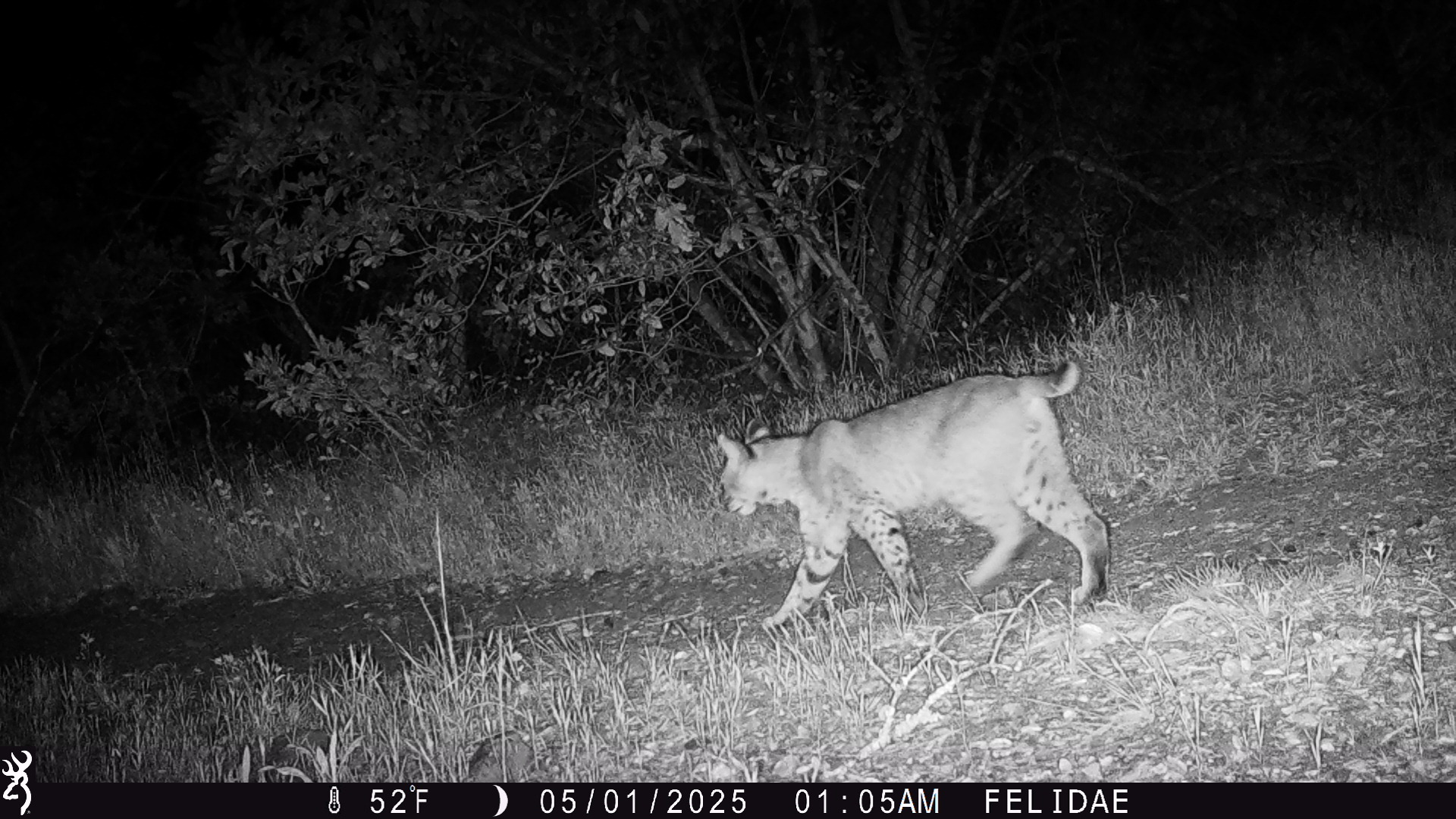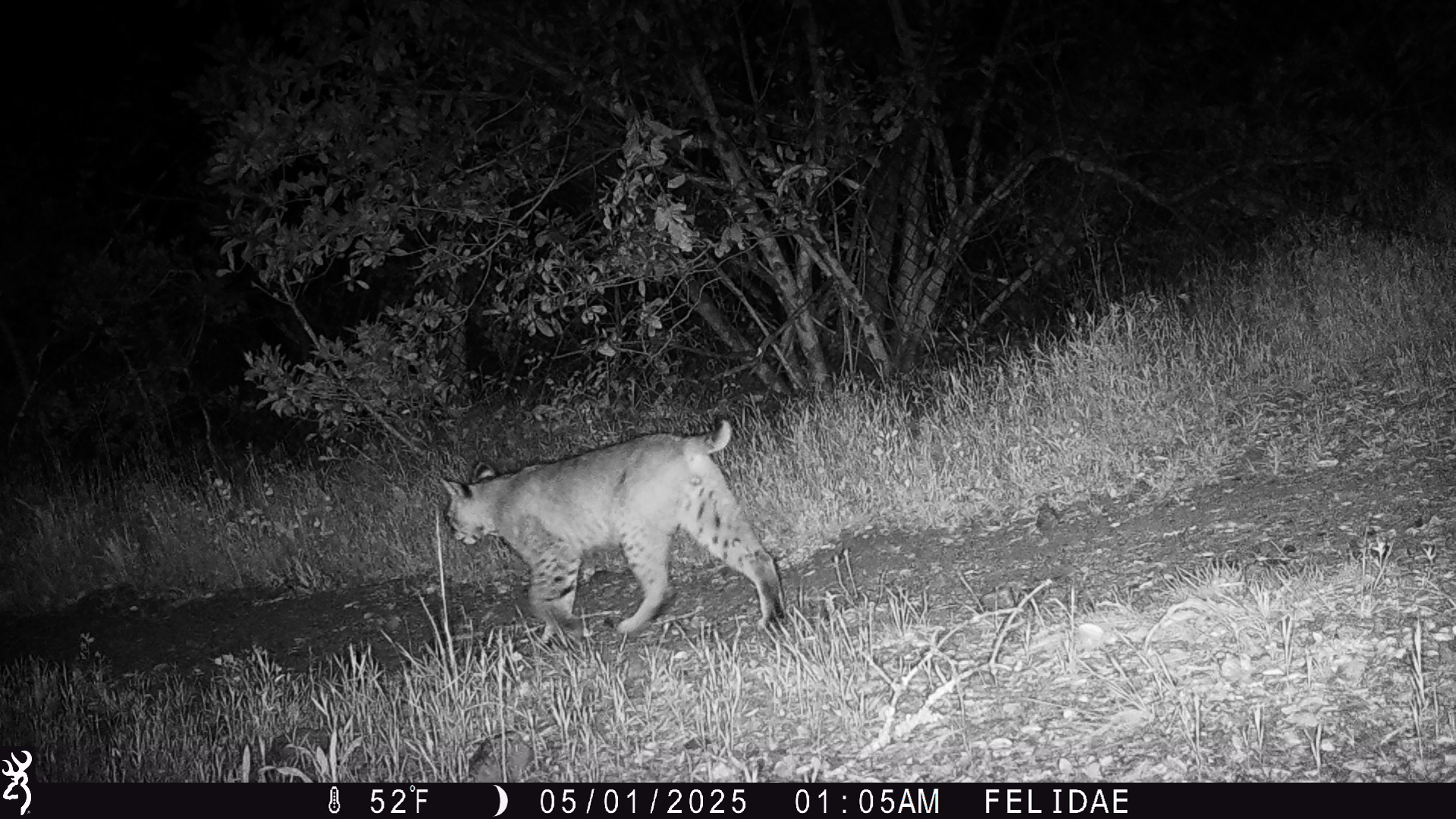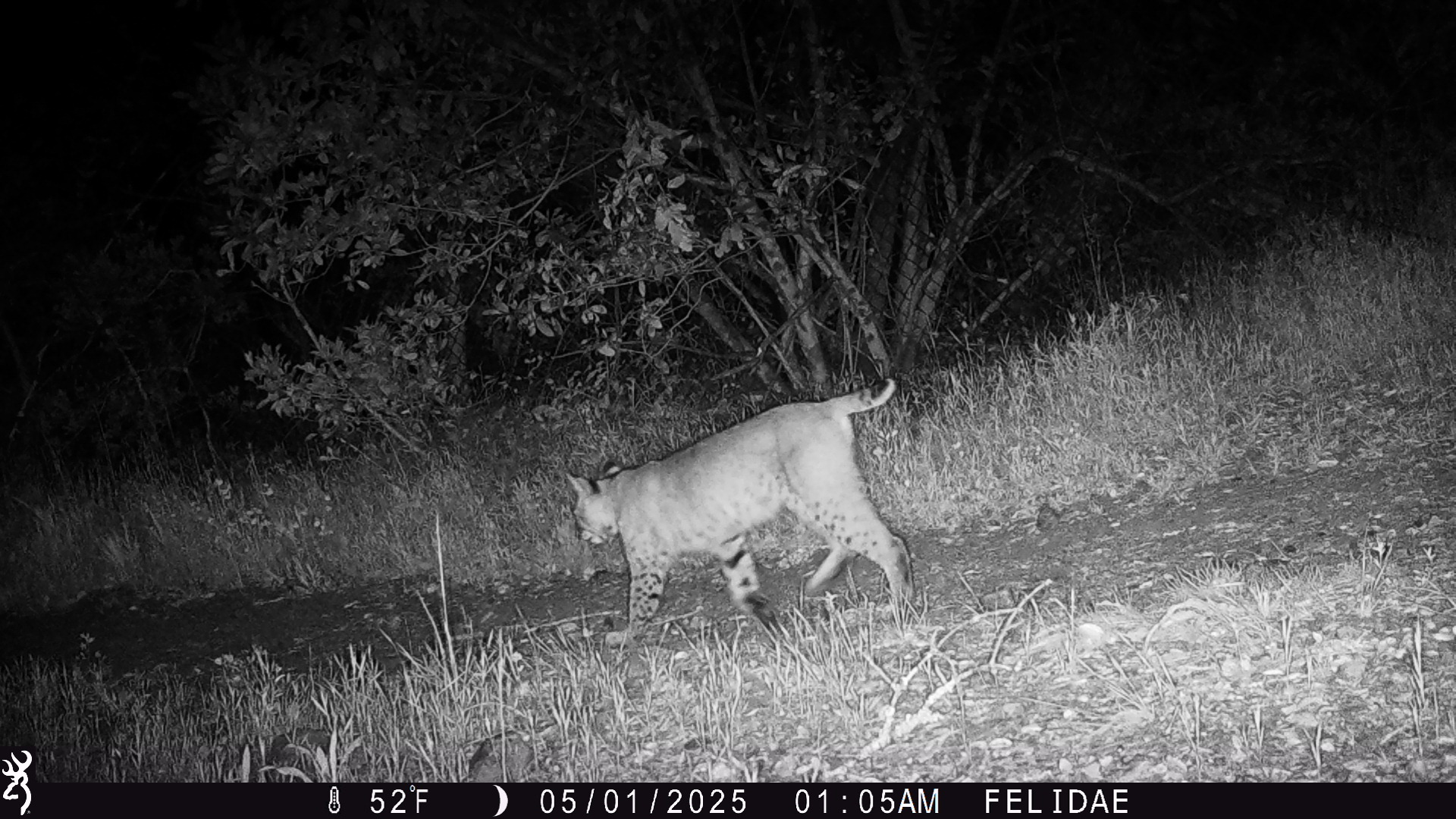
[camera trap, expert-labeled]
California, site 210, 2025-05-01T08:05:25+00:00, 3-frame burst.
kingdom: Animalia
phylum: Chordata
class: Mammalia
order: Carnivora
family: Felidae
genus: Lynx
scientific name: Lynx rufus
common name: bobcat